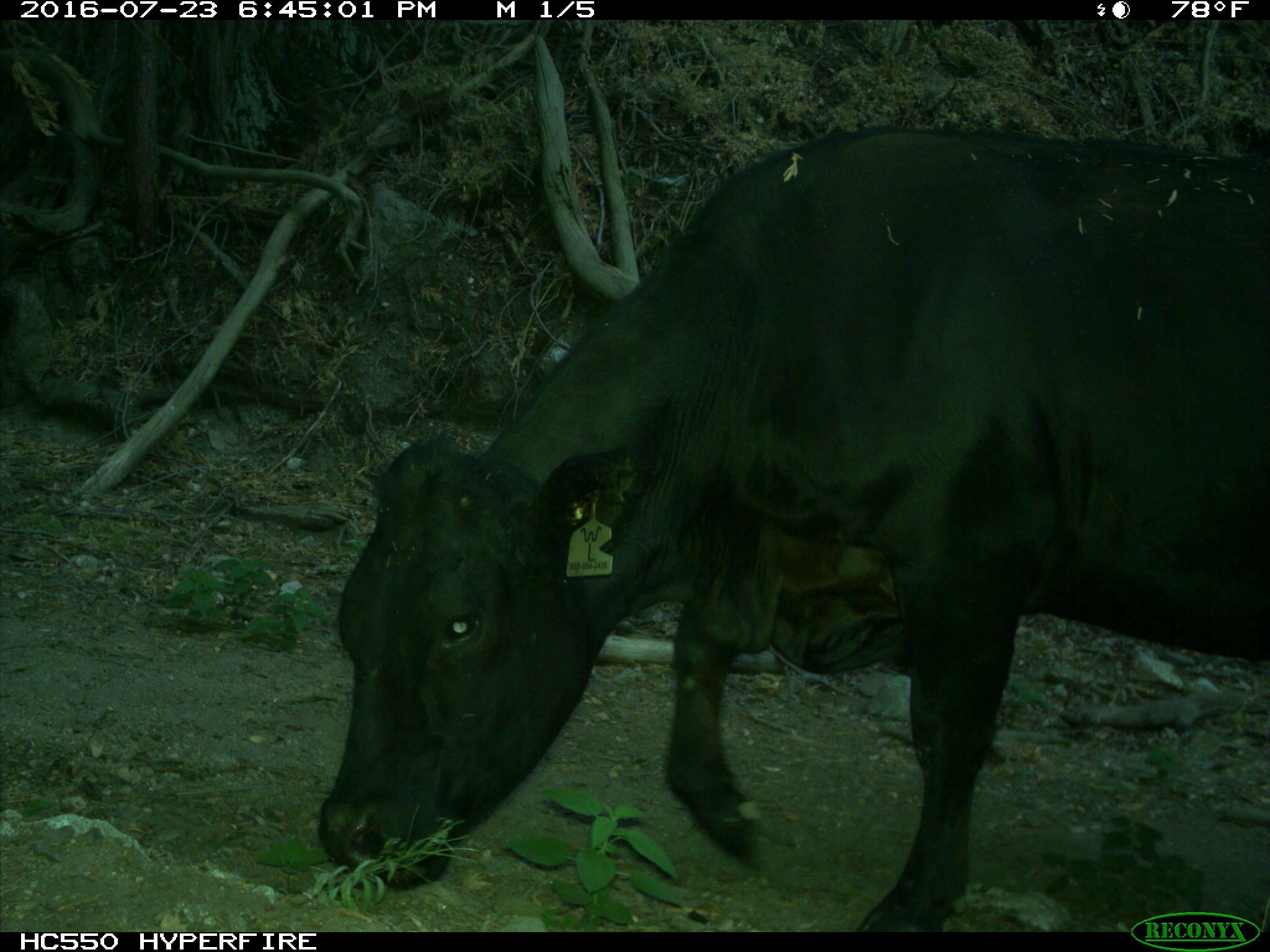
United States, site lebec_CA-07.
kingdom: Animalia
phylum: Chordata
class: Mammalia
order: Artiodactyla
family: Bovidae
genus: Bos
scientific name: Bos taurus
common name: domestic cow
Bos taurus (domestic cow).